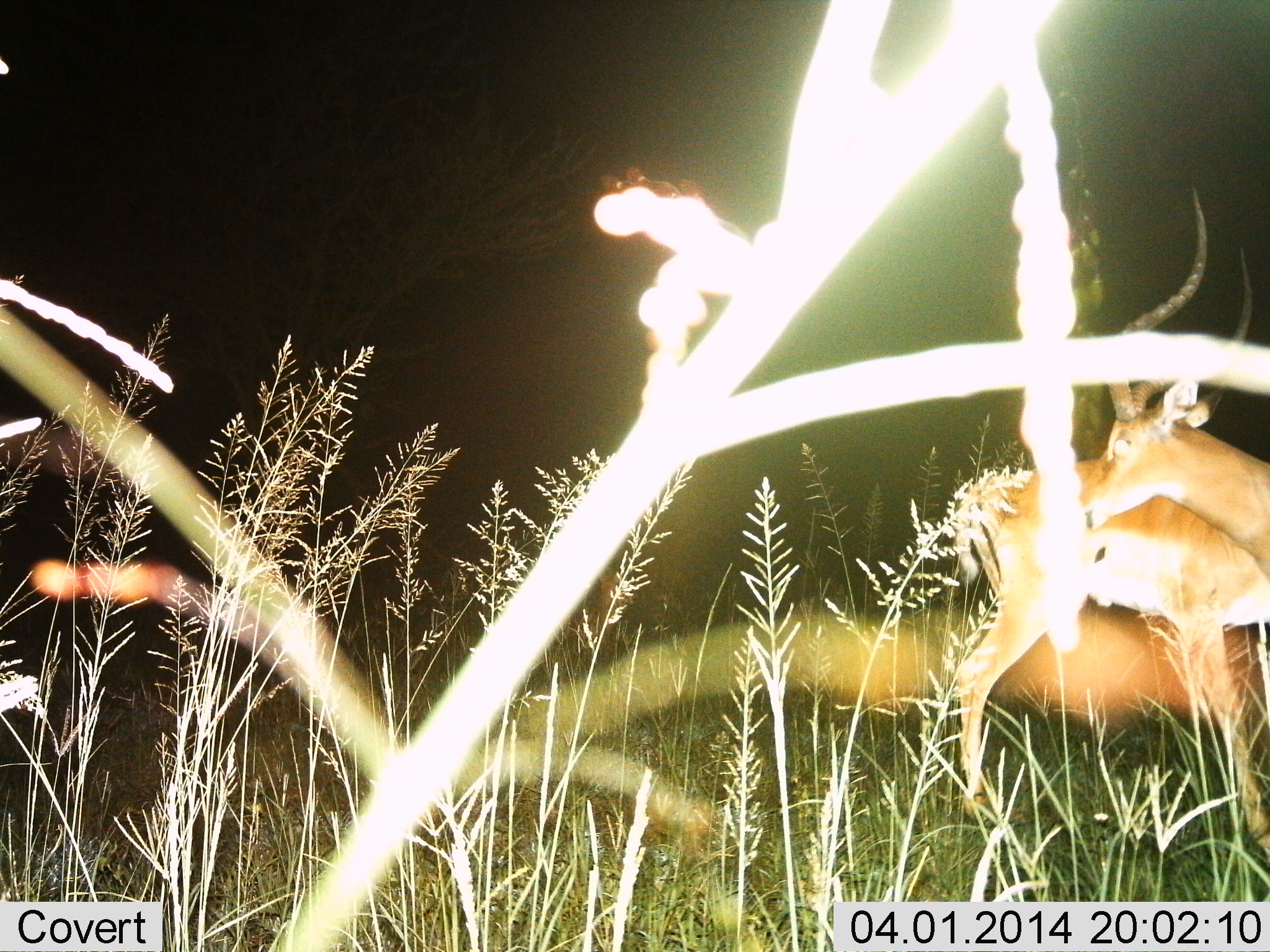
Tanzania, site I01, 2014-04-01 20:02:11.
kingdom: Animalia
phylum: Chordata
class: Mammalia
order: Artiodactyla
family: Bovidae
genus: Aepyceros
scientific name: Aepyceros melampus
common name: impala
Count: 1.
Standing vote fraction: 100%.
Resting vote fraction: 0%.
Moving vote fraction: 0%.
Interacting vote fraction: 0%.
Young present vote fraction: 0%.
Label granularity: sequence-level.